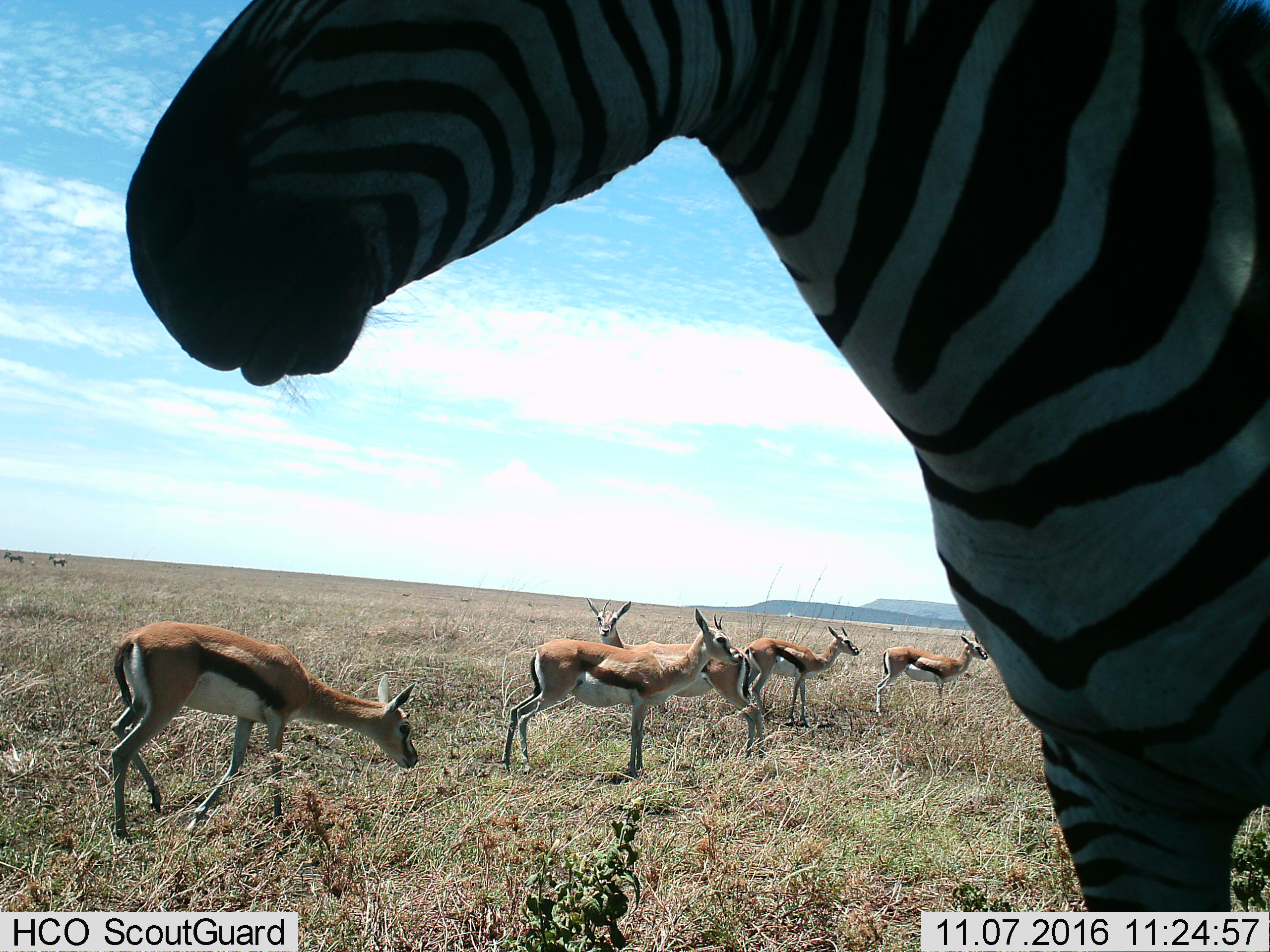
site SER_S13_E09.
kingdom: Animalia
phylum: Chordata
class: Mammalia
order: Artiodactyla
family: Bovidae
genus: Eudorcas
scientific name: Eudorcas thomsonii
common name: thomson's gazelle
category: gazellethomsons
Gazellethomsons (thomson's gazelle) (Eudorcas thomsonii), count 5. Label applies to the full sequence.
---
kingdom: Animalia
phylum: Chordata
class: Mammalia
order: Perissodactyla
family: Equidae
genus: Equus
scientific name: Equus quagga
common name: plains zebra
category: zebraplains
Zebraplains (plains zebra) (Equus quagga), count 1. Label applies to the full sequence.